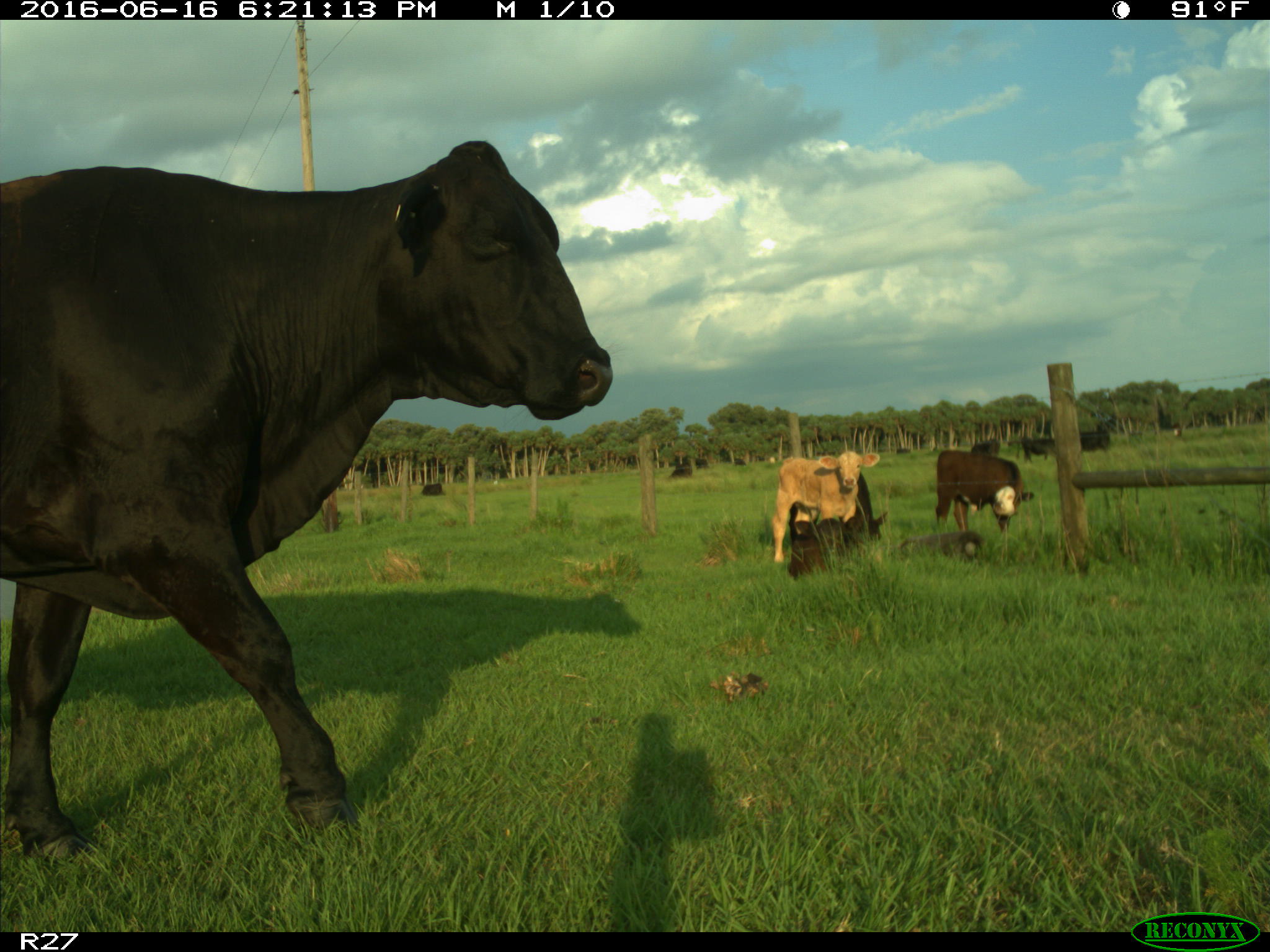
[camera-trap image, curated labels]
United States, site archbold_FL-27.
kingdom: Animalia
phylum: Chordata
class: Mammalia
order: Artiodactyla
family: Bovidae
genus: Bos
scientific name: Bos taurus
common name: domestic cow